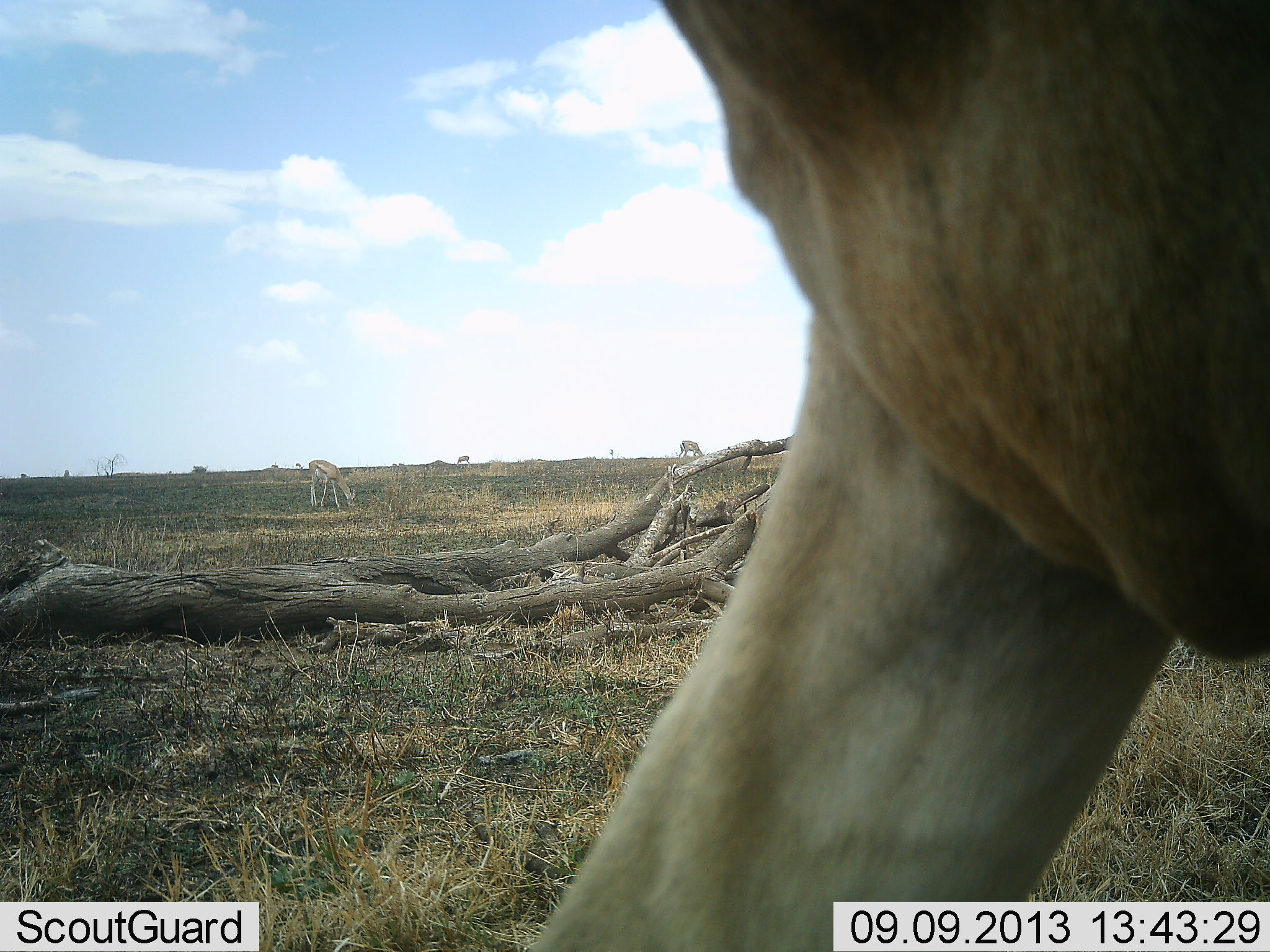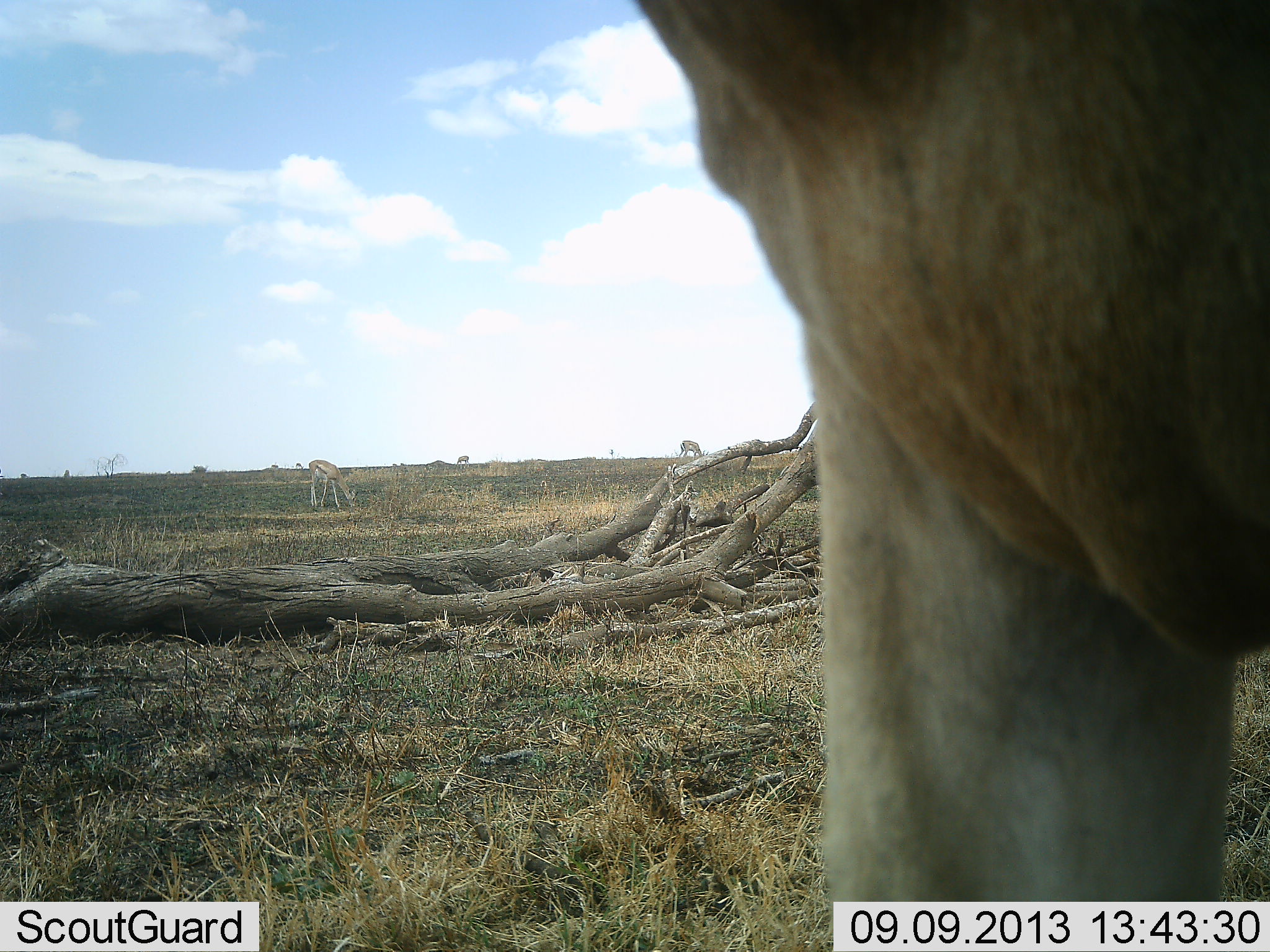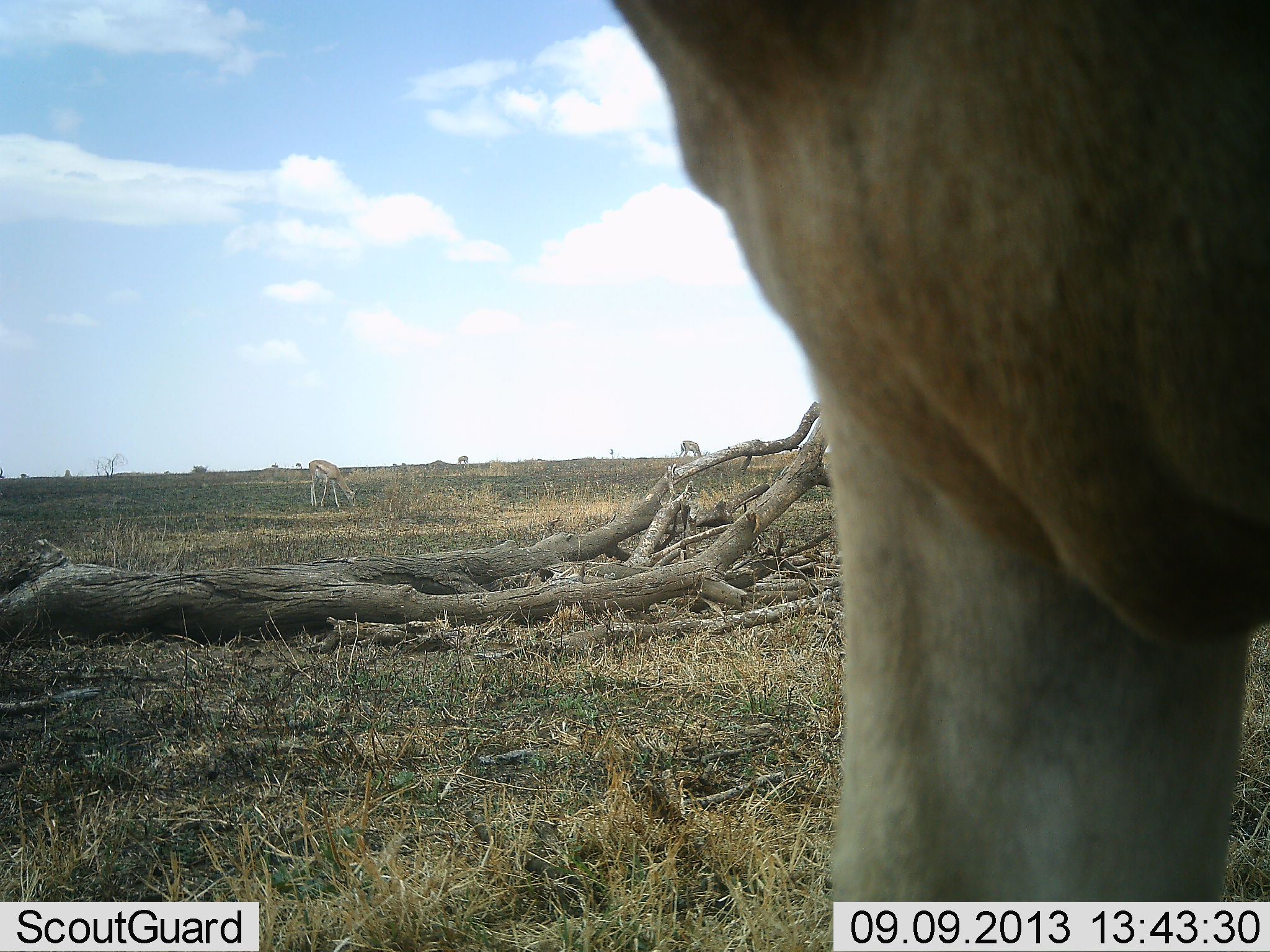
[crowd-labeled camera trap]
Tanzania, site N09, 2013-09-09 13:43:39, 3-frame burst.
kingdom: Animalia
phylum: Chordata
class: Mammalia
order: Artiodactyla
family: Bovidae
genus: Eudorcas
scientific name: Eudorcas thomsonii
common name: thomson's gazelle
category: gazellethomsons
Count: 4.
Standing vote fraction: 50%.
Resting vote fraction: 0%.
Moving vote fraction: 7%.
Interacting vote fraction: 0%.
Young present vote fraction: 0%.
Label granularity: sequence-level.